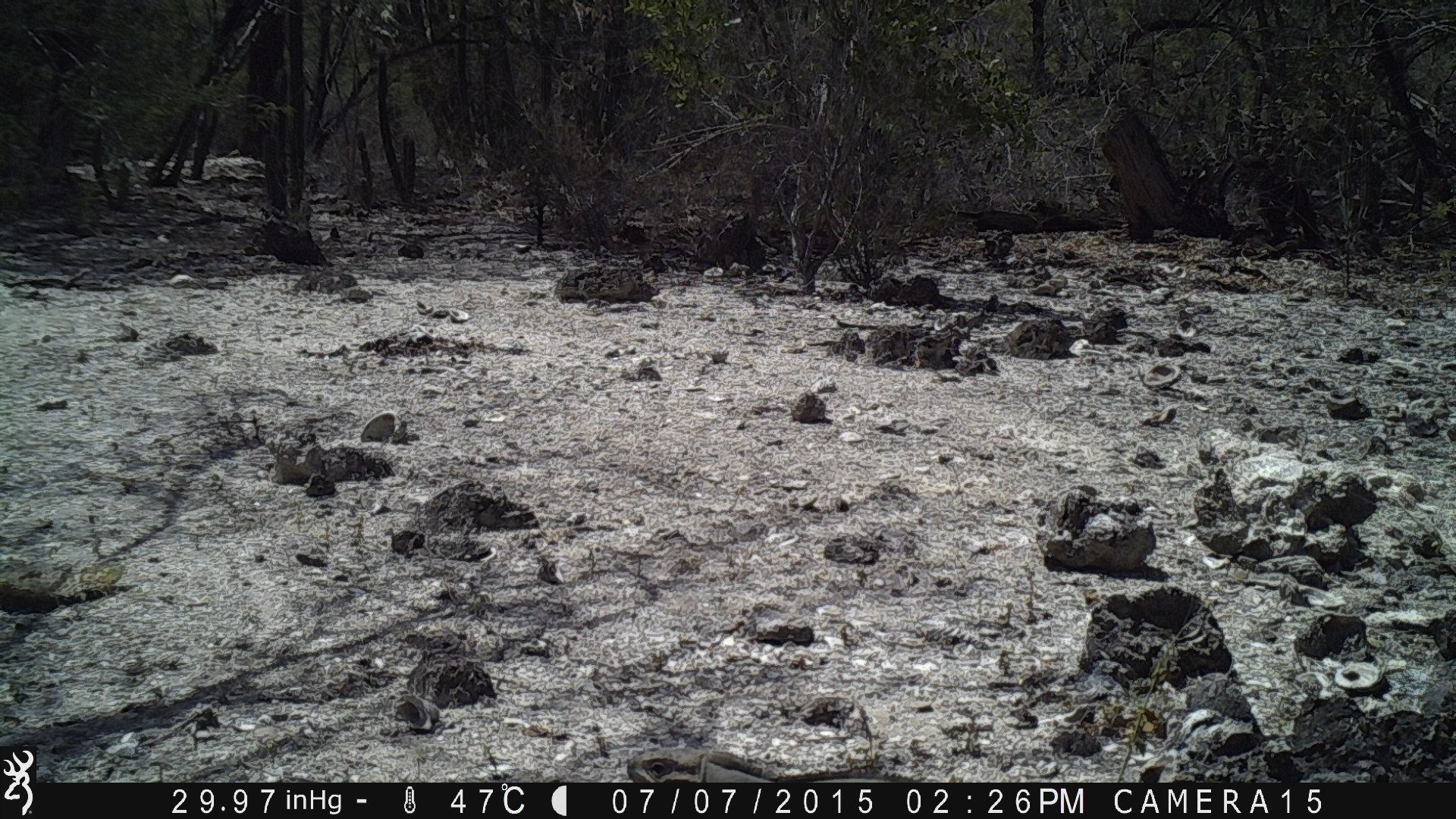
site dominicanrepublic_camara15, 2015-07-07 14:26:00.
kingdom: Animalia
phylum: Chordata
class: Reptilia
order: Squamata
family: Iguanidae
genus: Iguana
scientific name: Iguana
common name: typical iguanas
Iguana (typical iguanas).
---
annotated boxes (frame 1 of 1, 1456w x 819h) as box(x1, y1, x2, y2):
iguana: box(620, 744, 931, 783)